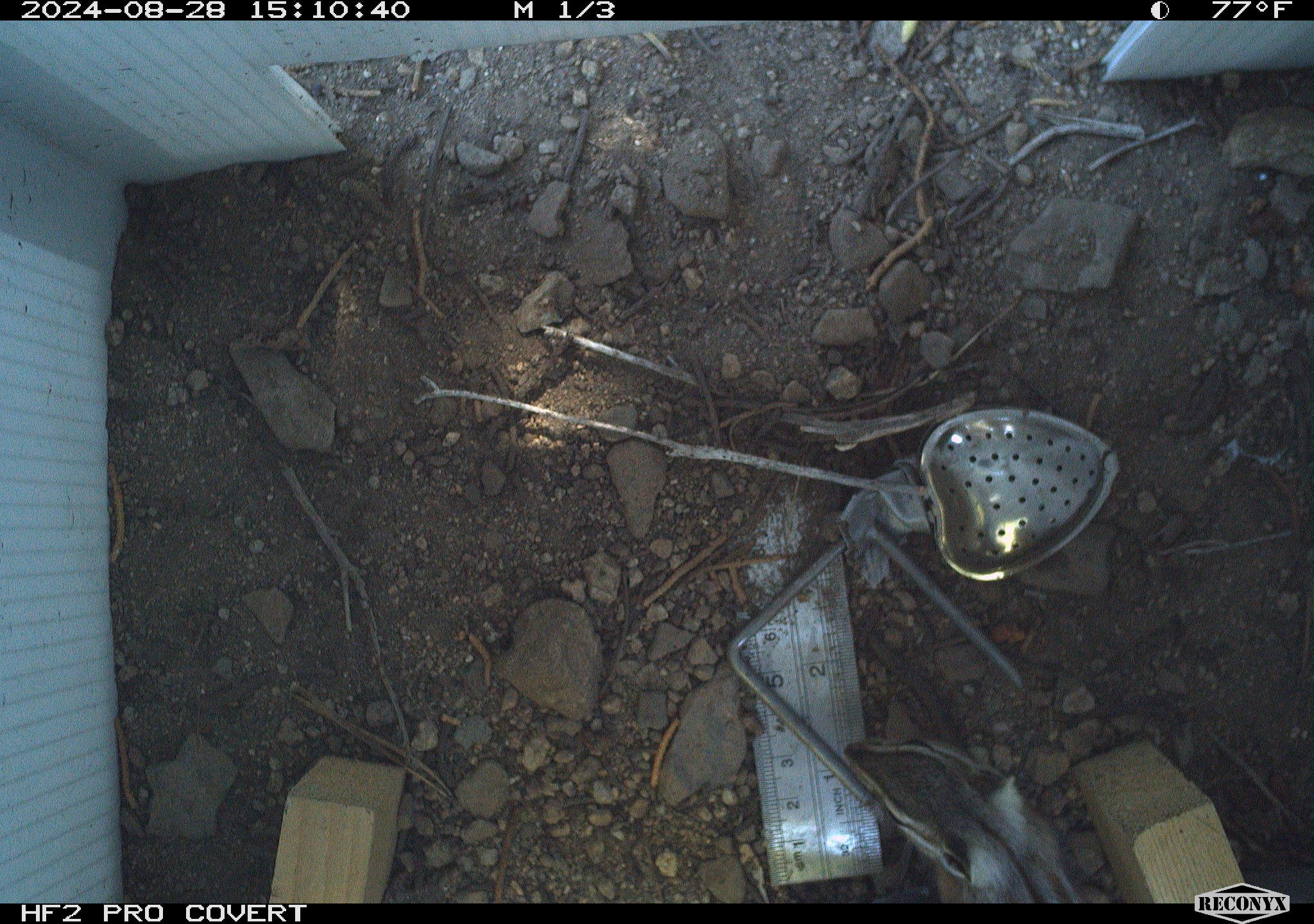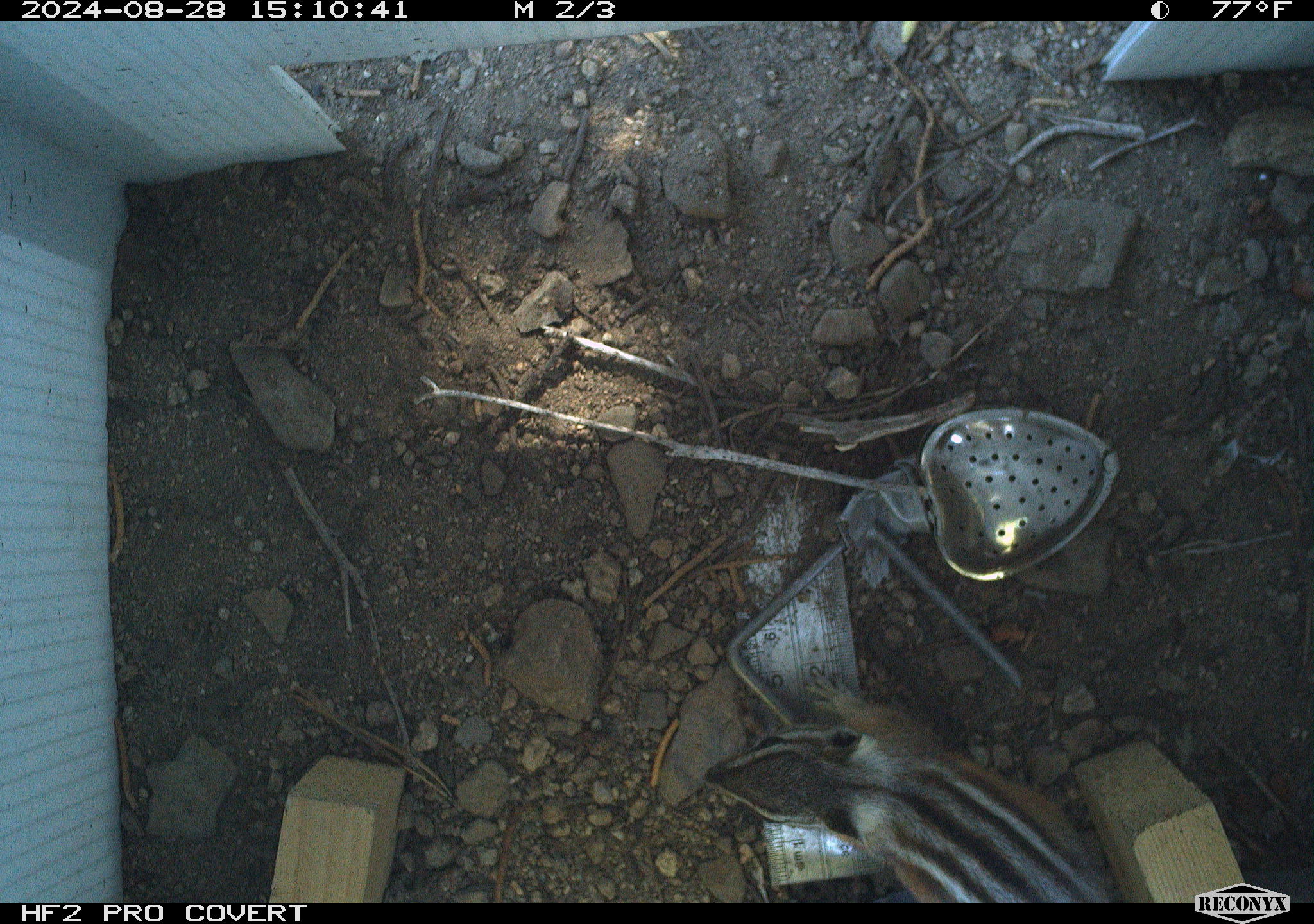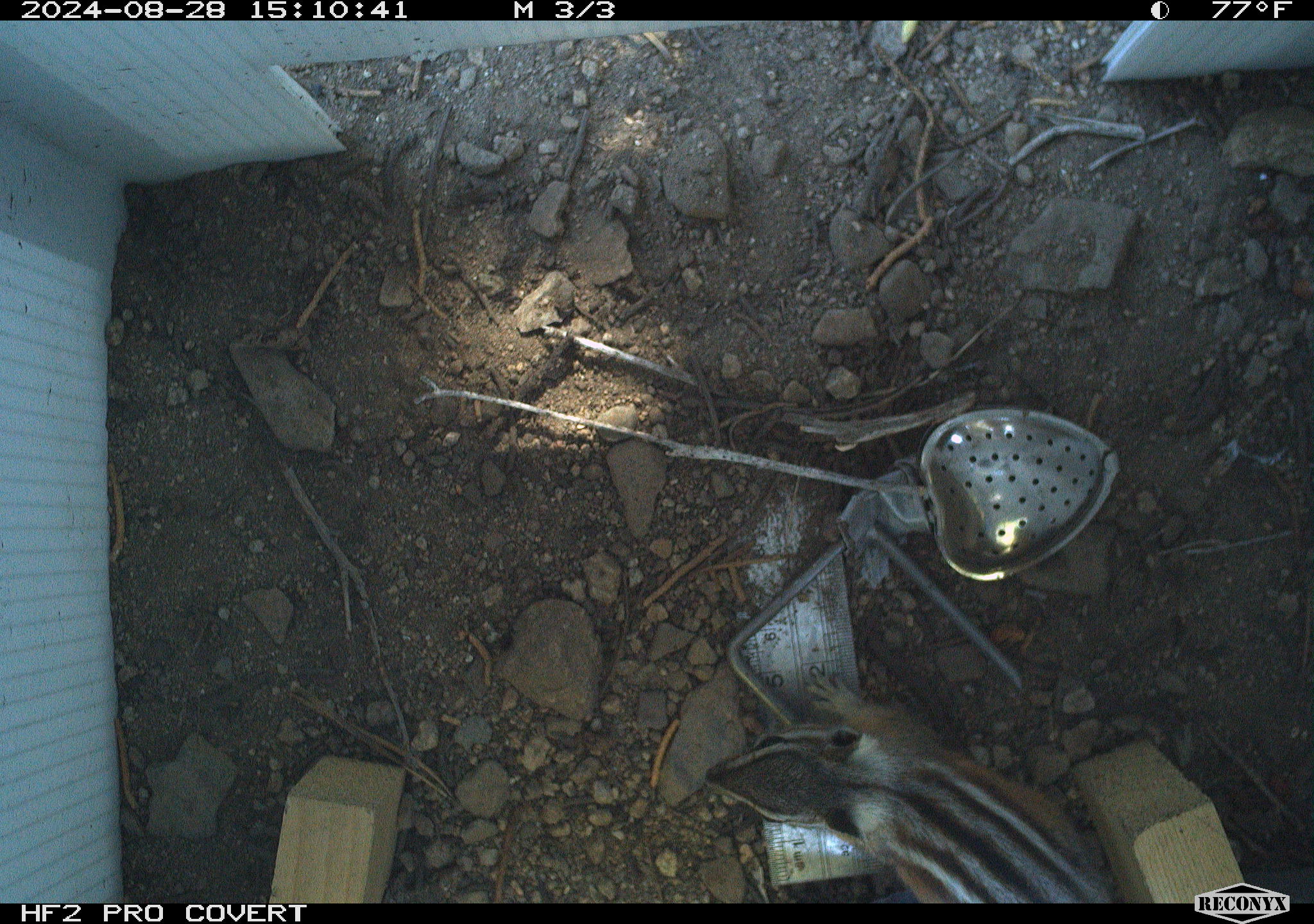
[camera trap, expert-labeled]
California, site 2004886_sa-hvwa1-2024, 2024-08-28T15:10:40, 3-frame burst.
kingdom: Animalia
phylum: Chordata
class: Mammalia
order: Rodentia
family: Sciuridae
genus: Neotamias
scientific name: Neotamias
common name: western chipmunks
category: neotamias species